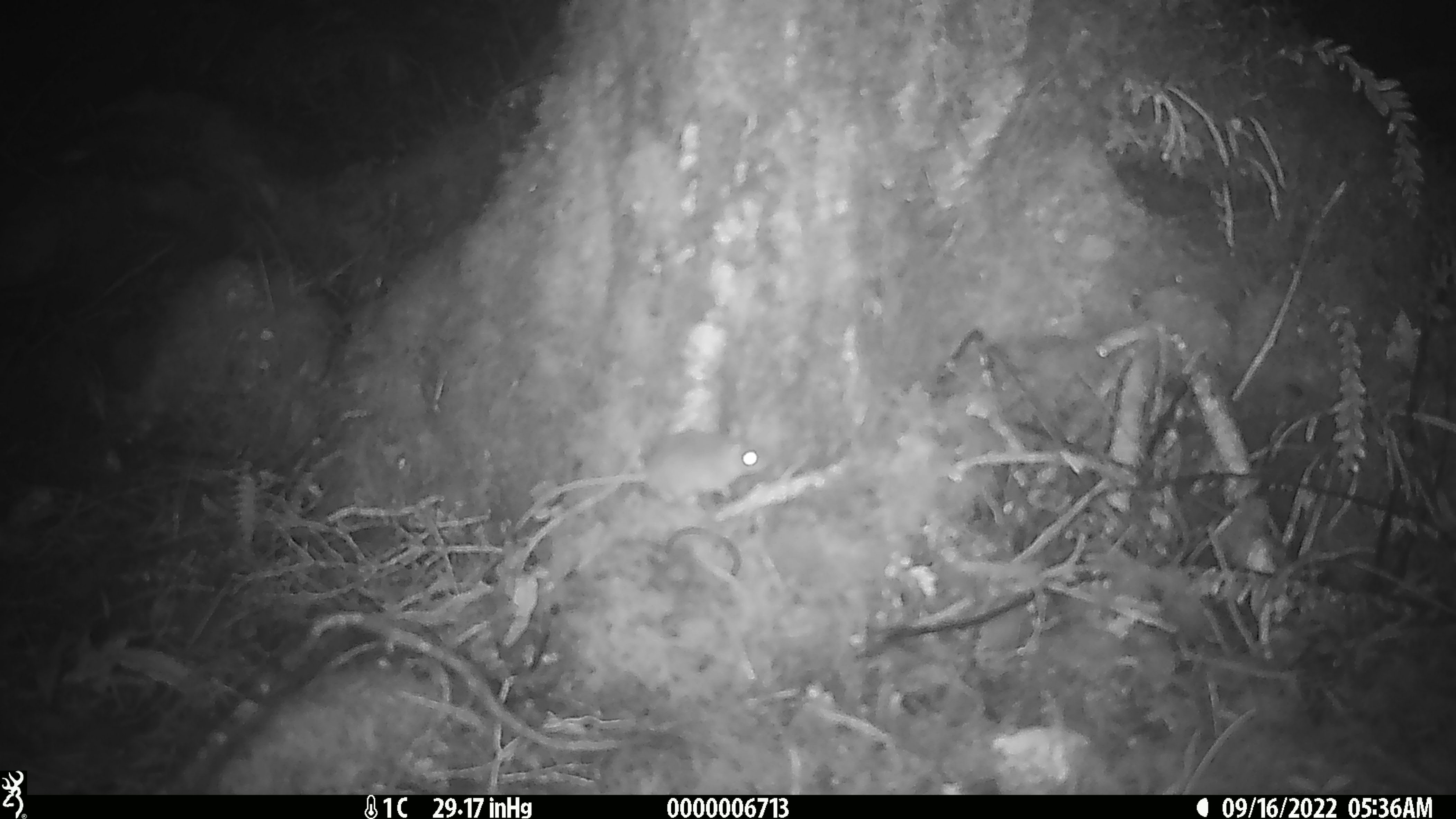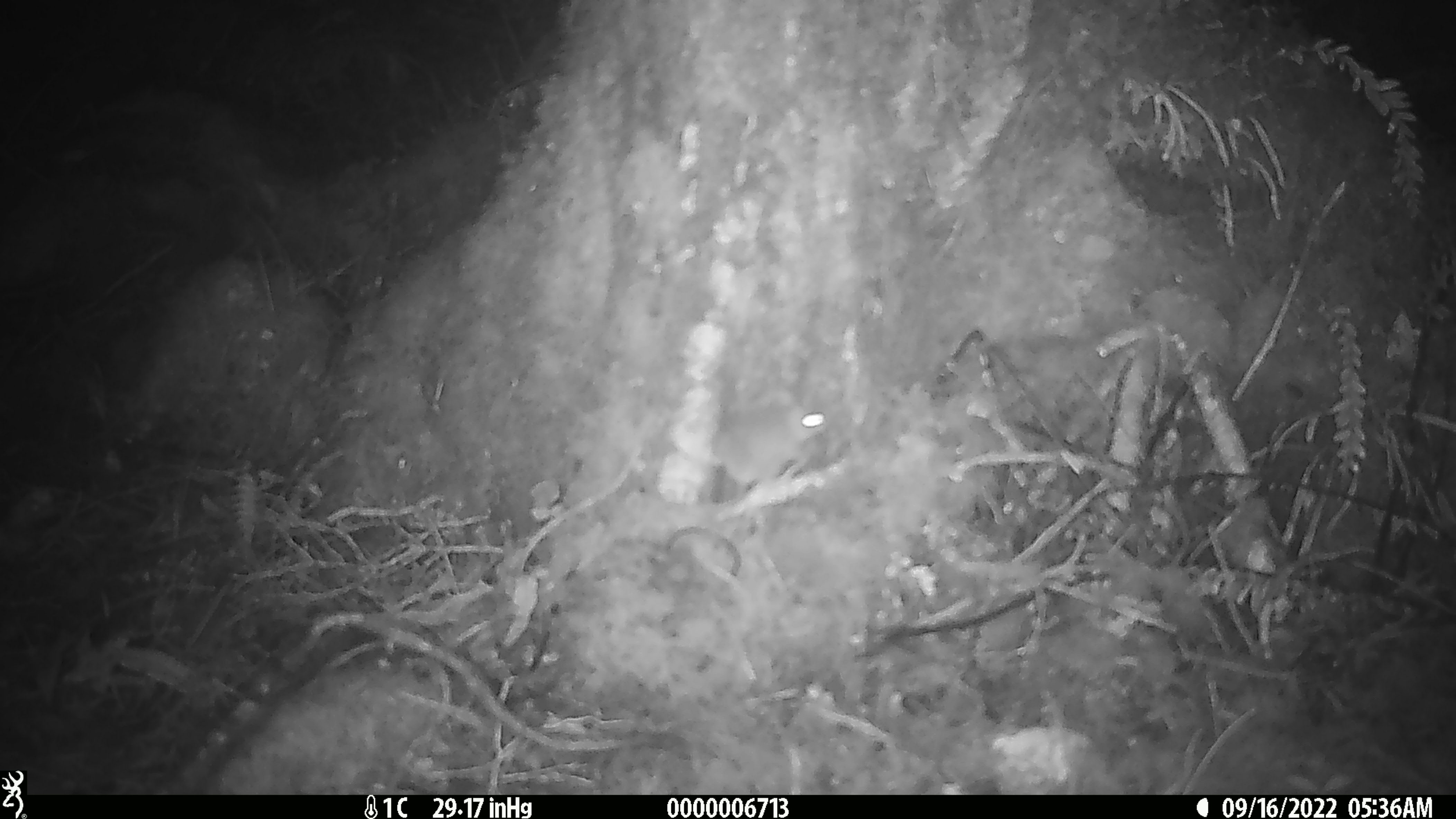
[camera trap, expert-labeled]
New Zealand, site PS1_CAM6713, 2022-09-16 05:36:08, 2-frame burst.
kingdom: Animalia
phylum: Chordata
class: Mammalia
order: Rodentia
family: Muridae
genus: Mus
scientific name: Mus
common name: mouse